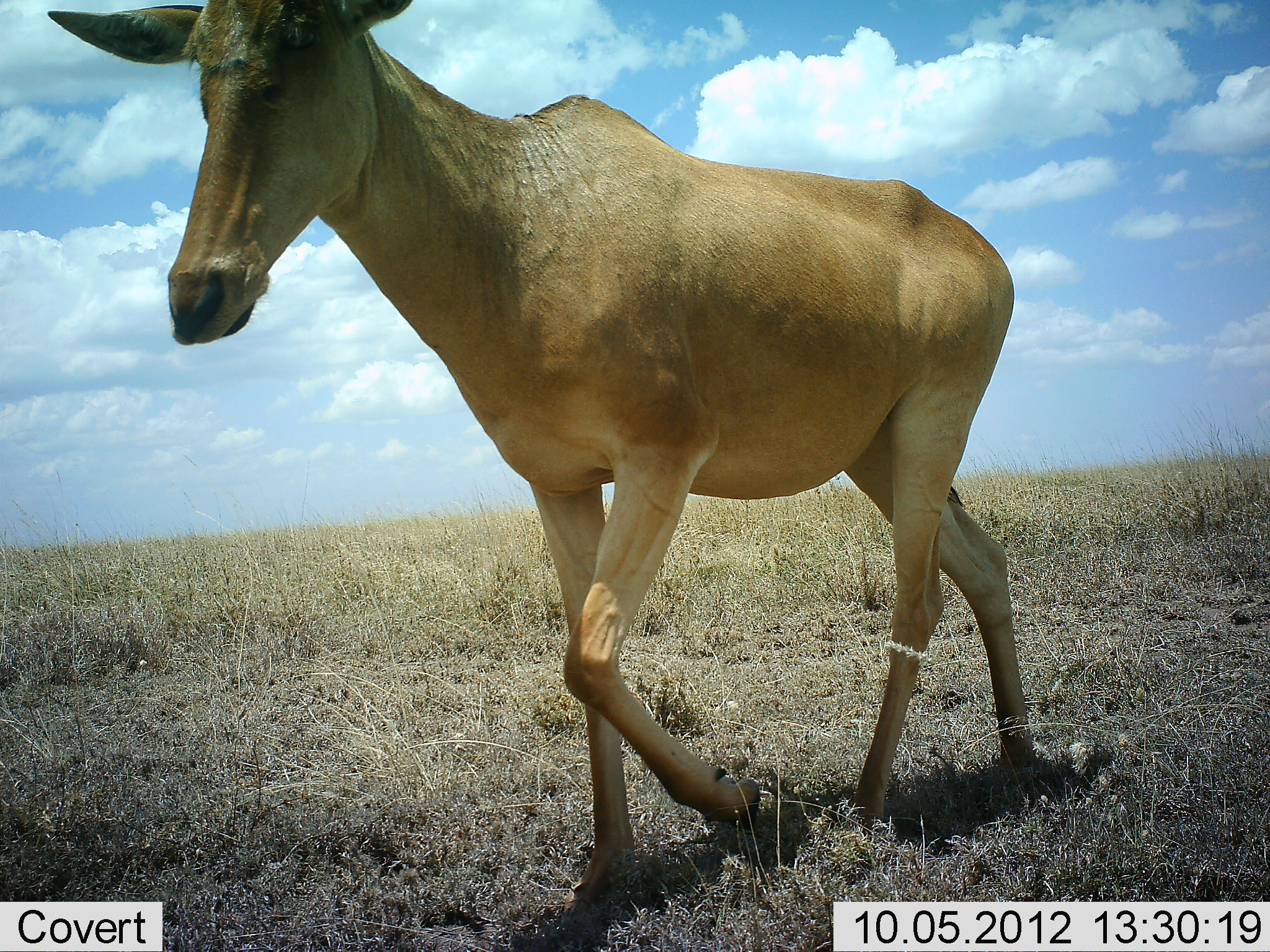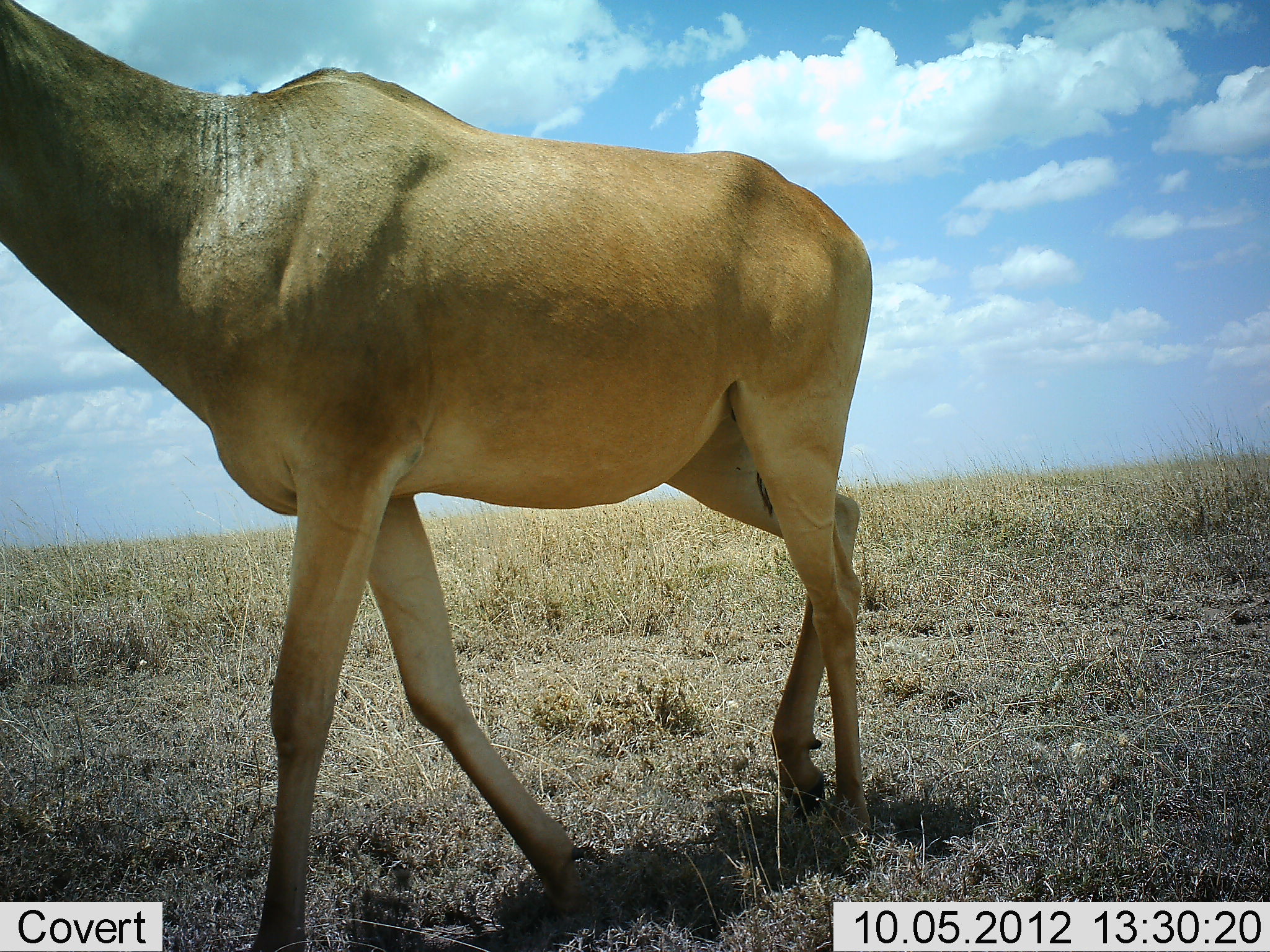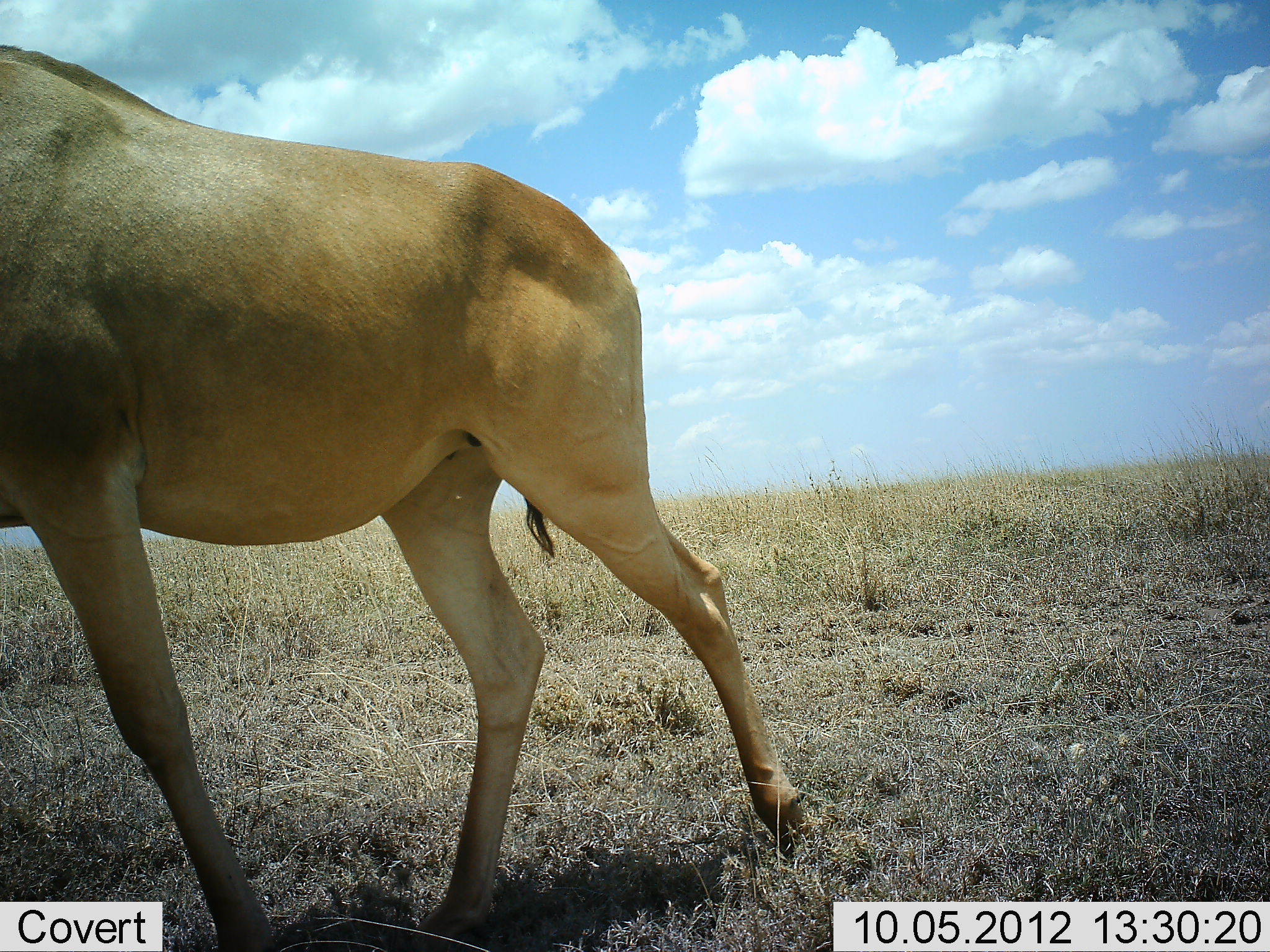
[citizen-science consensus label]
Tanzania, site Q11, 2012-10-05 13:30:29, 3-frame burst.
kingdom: Animalia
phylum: Chordata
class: Mammalia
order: Artiodactyla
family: Bovidae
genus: Alcelaphus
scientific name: Alcelaphus buselaphus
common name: hartebeest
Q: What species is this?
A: Hartebeest (Alcelaphus buselaphus).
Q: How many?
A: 1.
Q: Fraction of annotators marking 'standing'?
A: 0%.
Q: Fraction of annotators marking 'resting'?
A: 0%.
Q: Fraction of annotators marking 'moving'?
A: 100%.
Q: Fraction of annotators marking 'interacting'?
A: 0%.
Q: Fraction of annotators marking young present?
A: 0%.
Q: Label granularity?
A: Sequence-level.